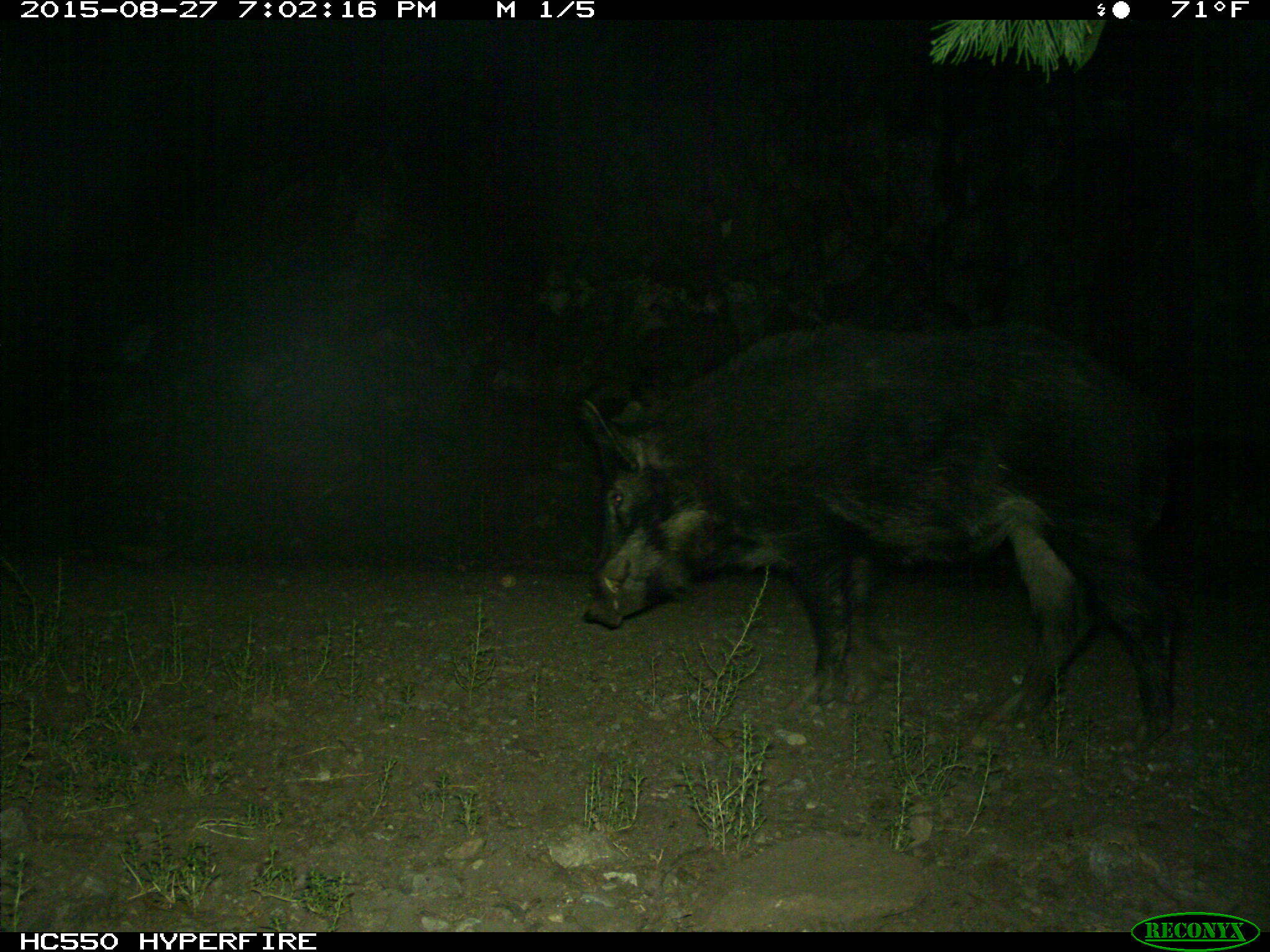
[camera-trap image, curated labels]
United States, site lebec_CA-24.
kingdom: Animalia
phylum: Chordata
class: Mammalia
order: Artiodactyla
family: Suidae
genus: Sus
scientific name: Sus scrofa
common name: wild boar